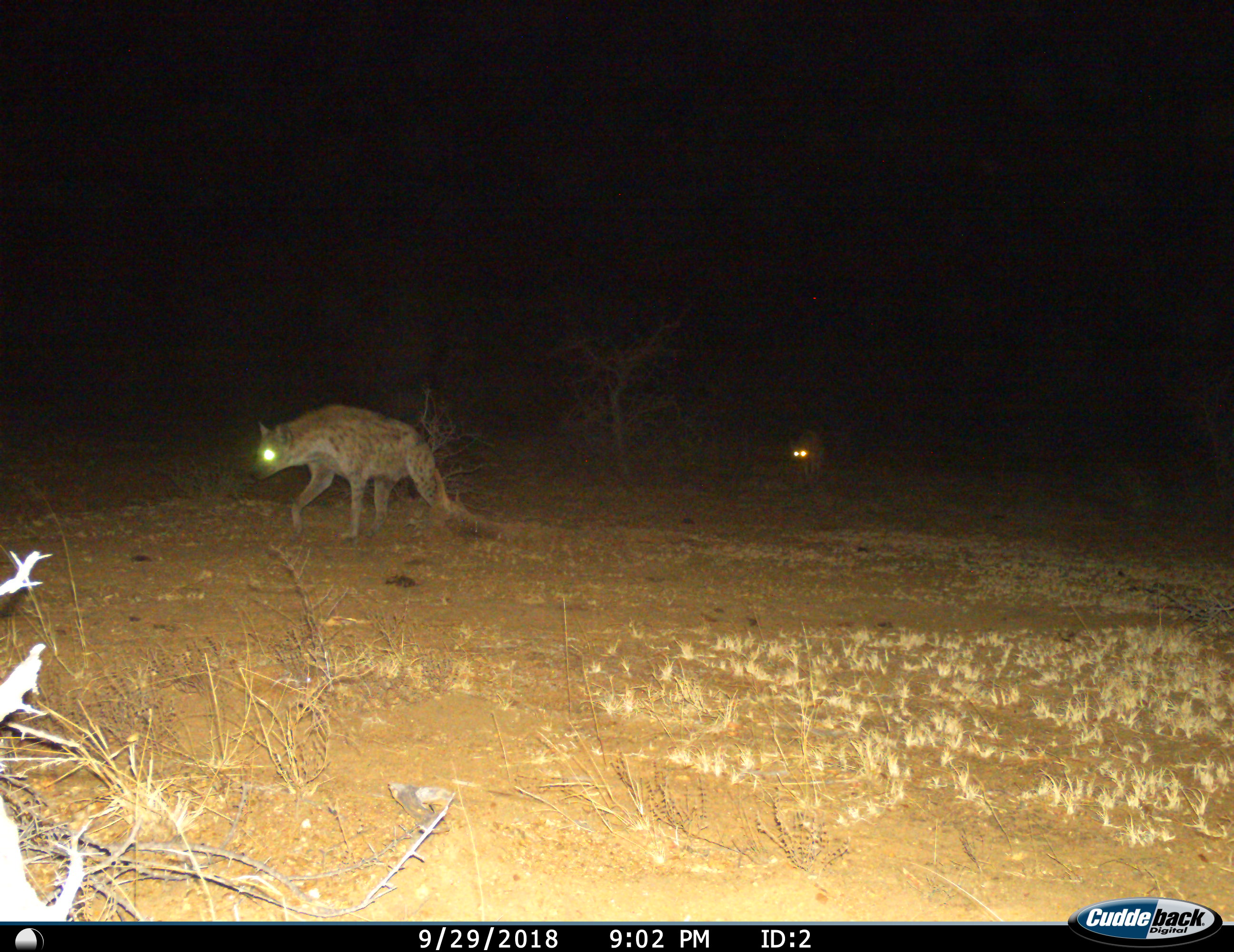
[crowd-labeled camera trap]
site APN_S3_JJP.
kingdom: Animalia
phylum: Chordata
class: Mammalia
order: Carnivora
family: Hyaenidae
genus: Crocuta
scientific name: Crocuta crocuta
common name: spotted hyena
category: hyenaspotted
Hyenaspotted (spotted hyena) (Crocuta crocuta), count 2. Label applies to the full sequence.